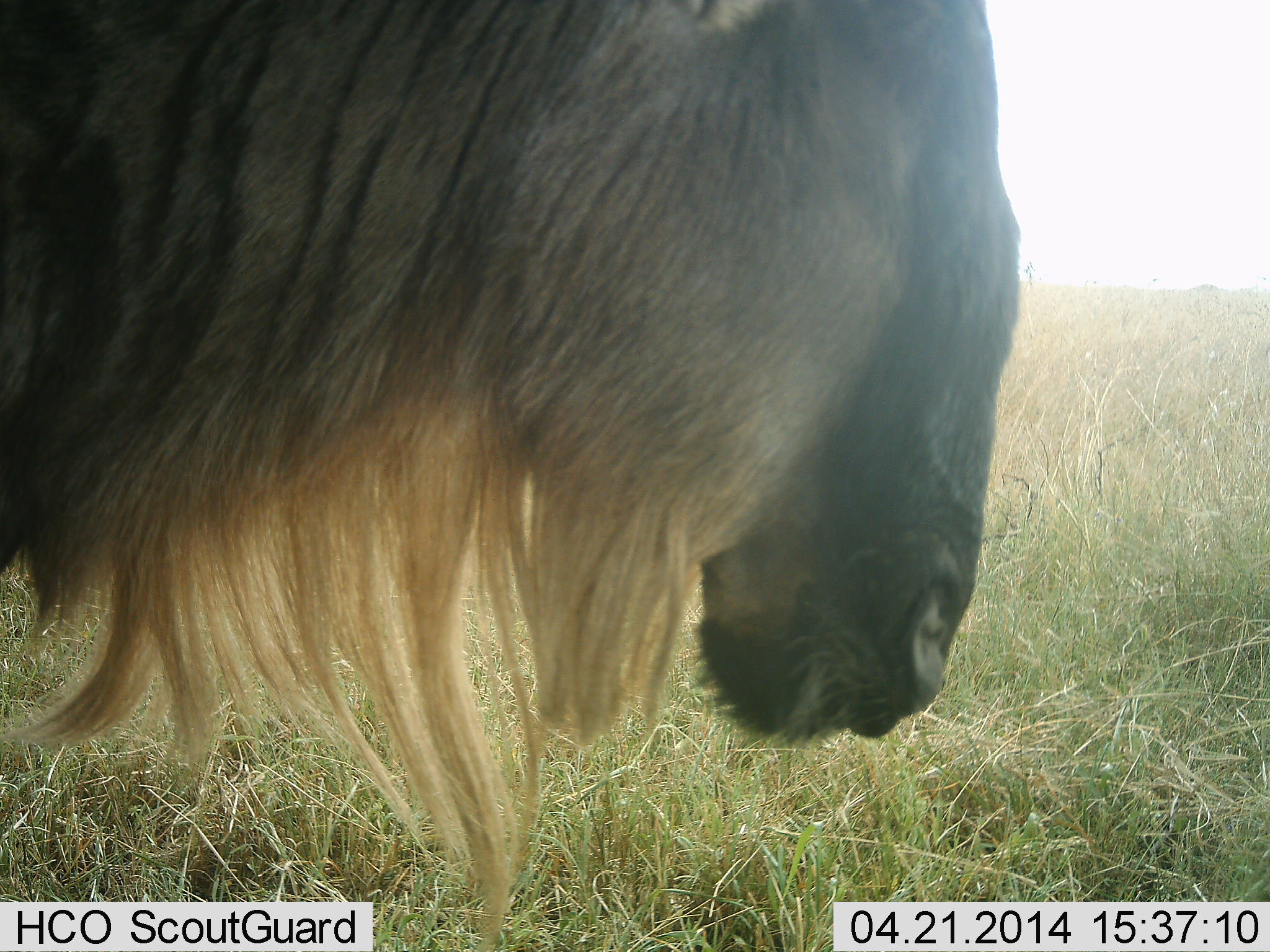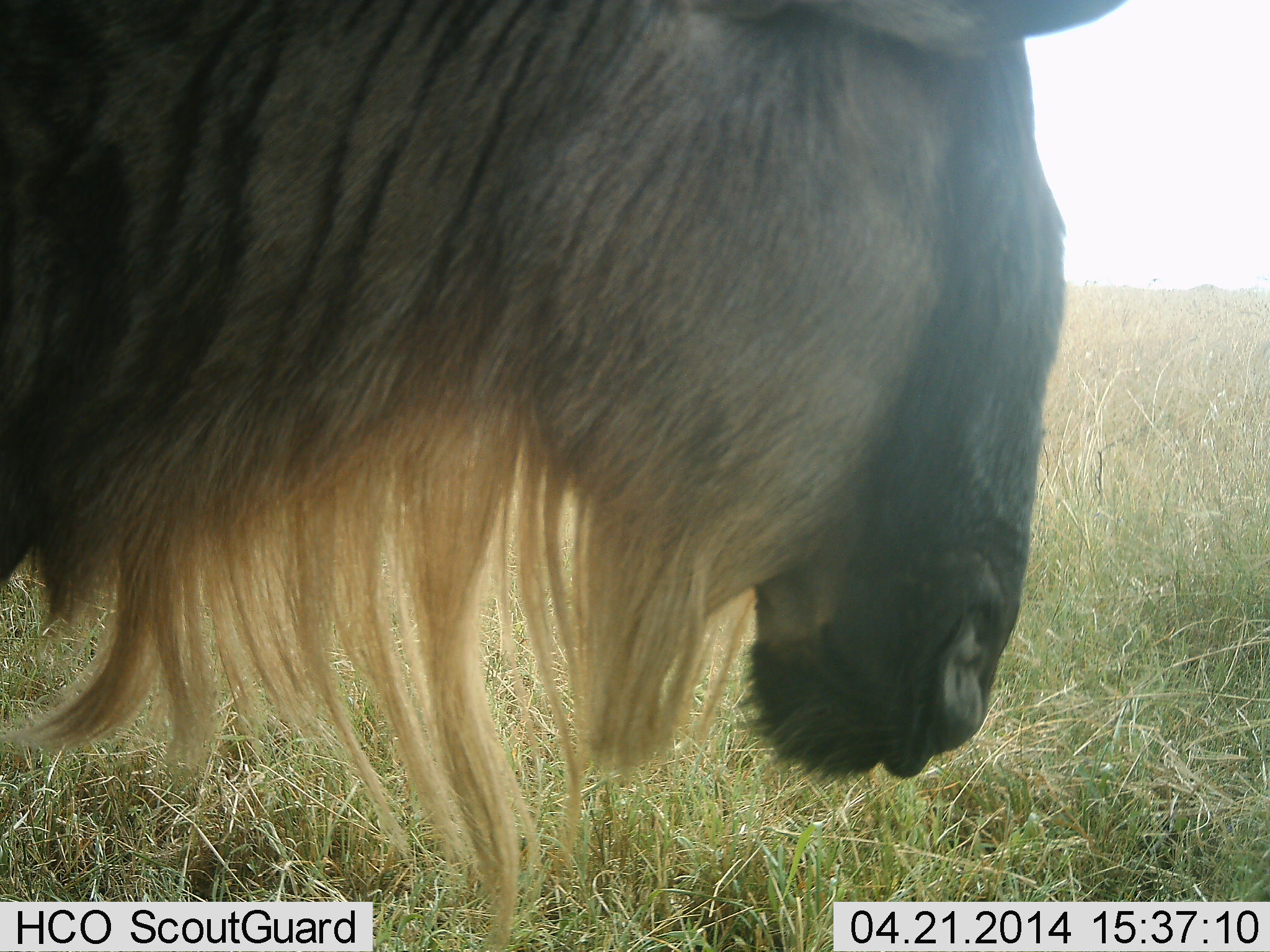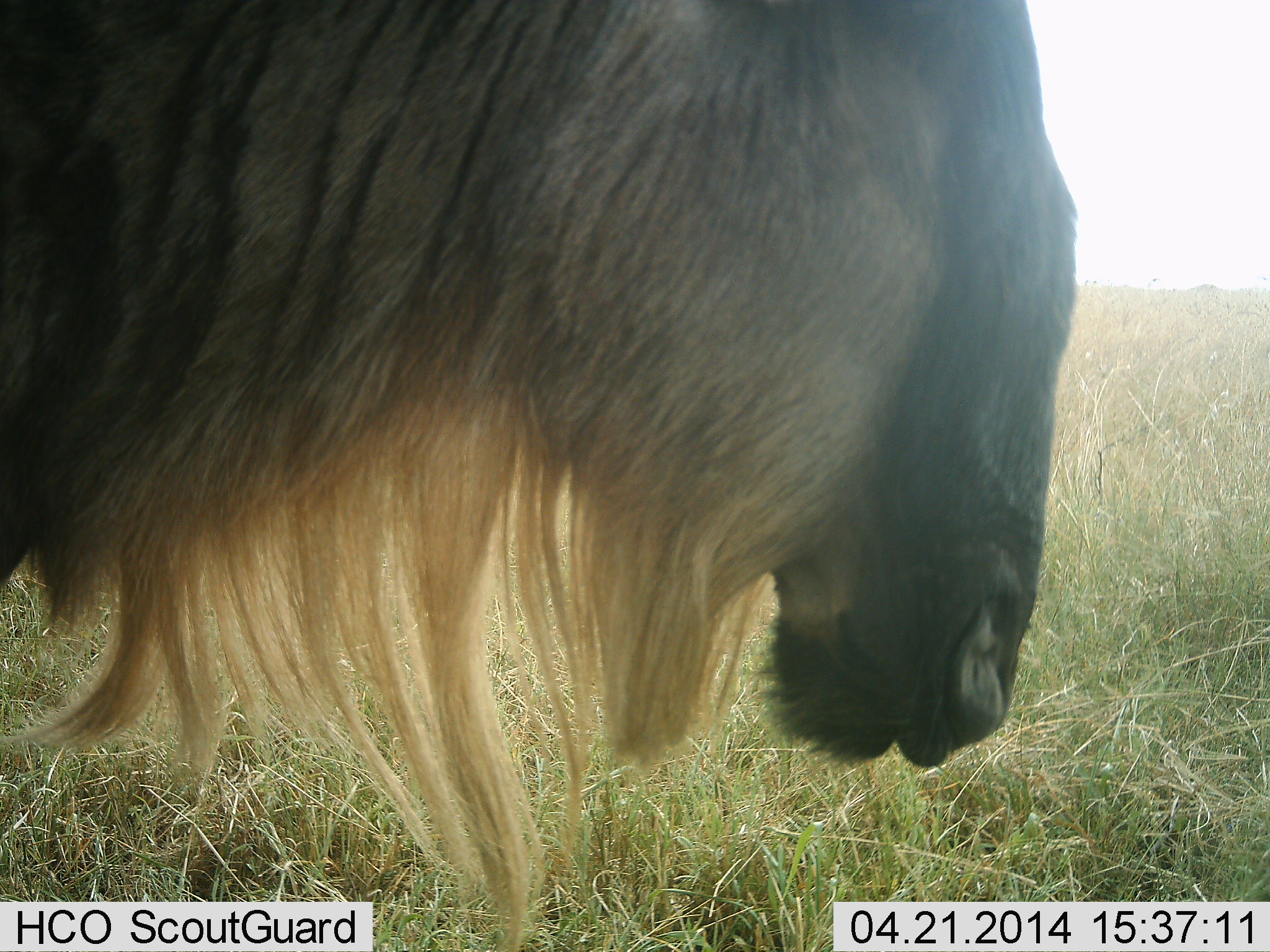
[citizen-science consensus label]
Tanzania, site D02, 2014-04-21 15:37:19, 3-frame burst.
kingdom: Animalia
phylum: Chordata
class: Mammalia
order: Artiodactyla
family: Bovidae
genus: Connochaetes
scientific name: Connochaetes taurinus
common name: blue wildebeest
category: wildebeest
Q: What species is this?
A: Wildebeest (blue wildebeest) (Connochaetes taurinus).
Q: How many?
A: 1.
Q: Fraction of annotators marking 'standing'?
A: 80%.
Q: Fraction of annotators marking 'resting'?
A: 0%.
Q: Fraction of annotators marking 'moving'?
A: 10%.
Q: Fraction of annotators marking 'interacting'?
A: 0%.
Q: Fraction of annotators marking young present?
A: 10%.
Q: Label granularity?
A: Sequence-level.